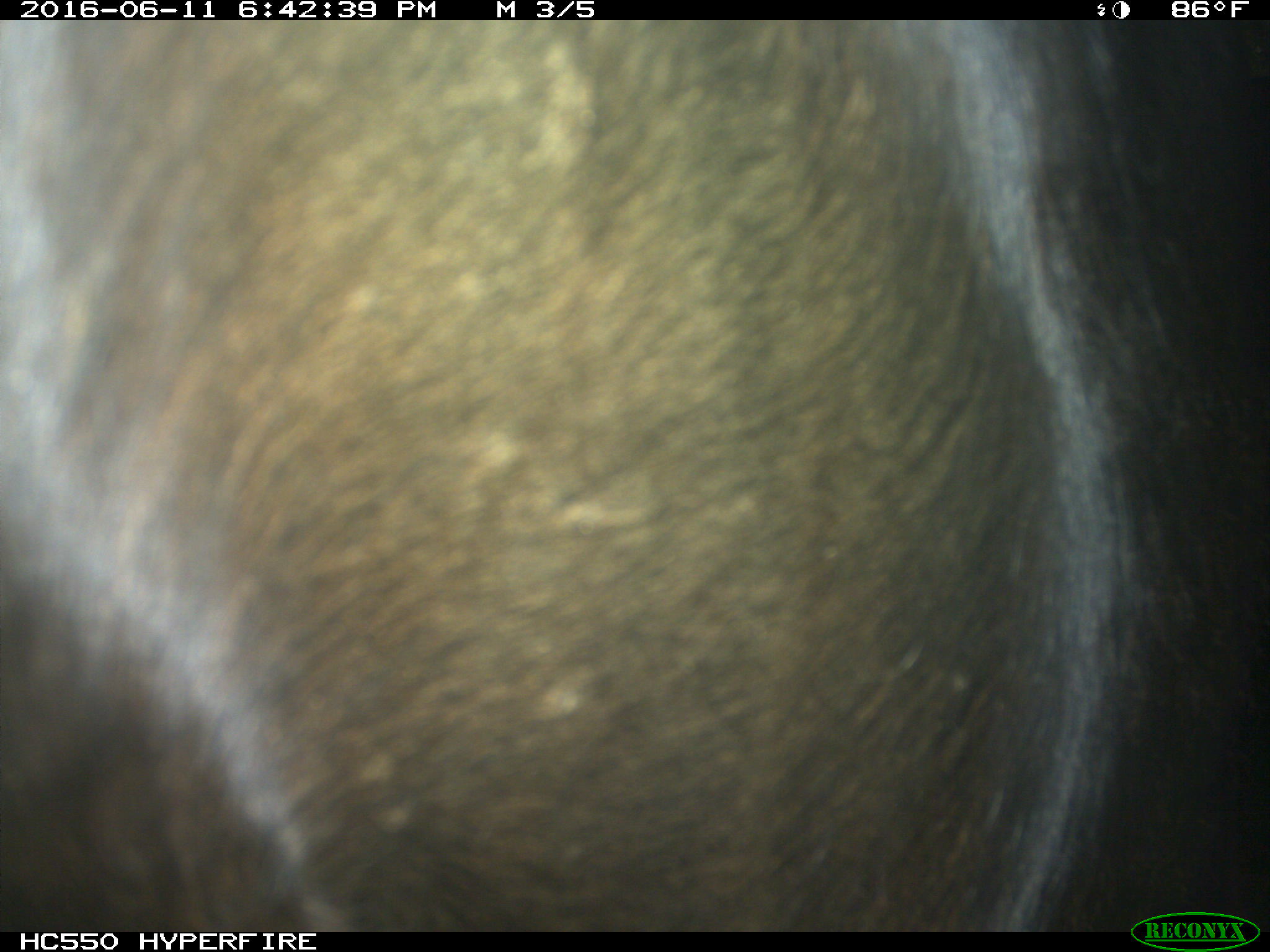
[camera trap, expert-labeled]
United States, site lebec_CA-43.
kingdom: Animalia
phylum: Chordata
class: Mammalia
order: Artiodactyla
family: Bovidae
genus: Bos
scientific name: Bos taurus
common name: domestic cow